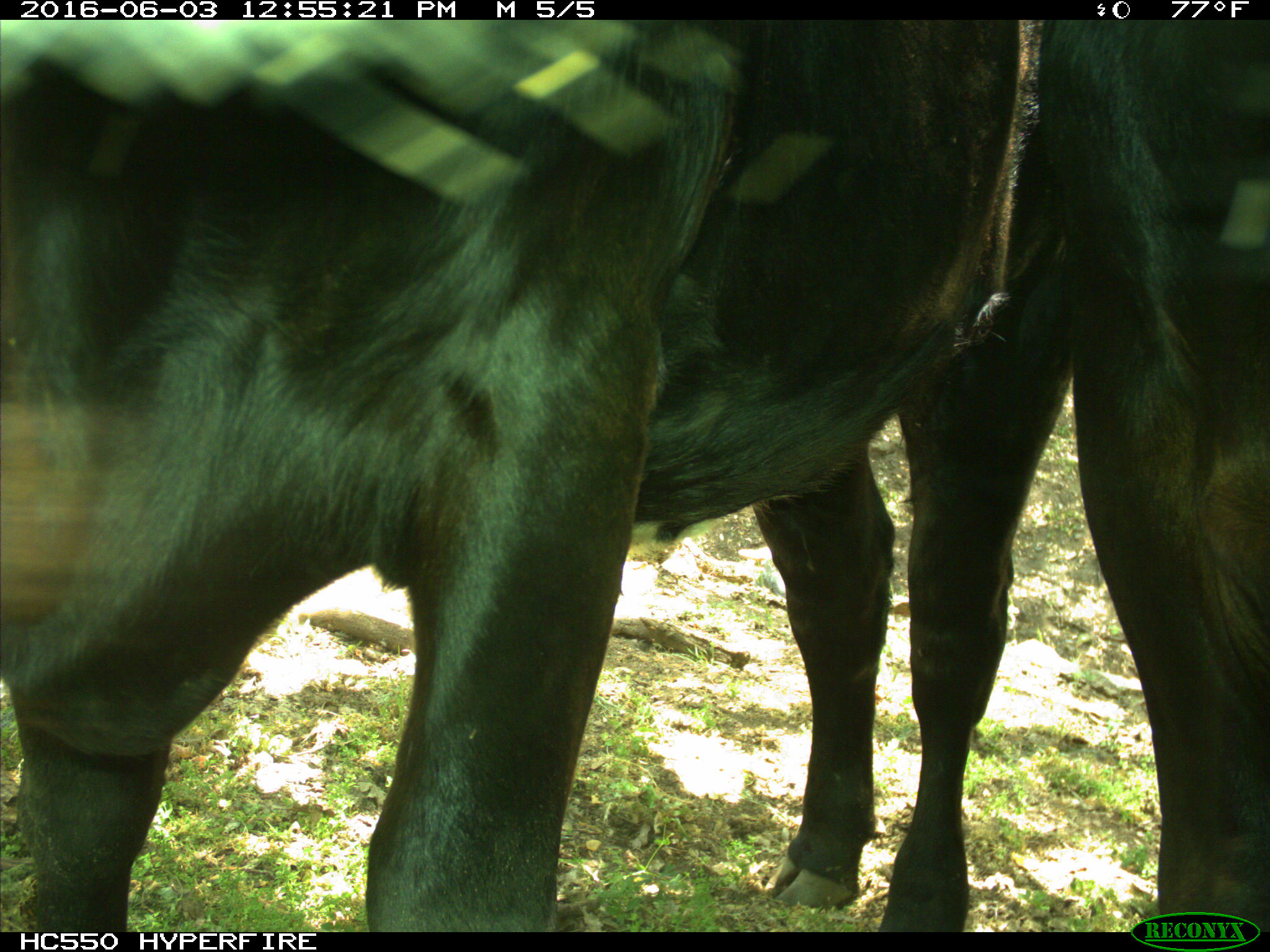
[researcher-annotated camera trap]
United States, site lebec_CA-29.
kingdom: Animalia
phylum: Chordata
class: Mammalia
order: Artiodactyla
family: Bovidae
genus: Bos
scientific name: Bos taurus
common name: domestic cow